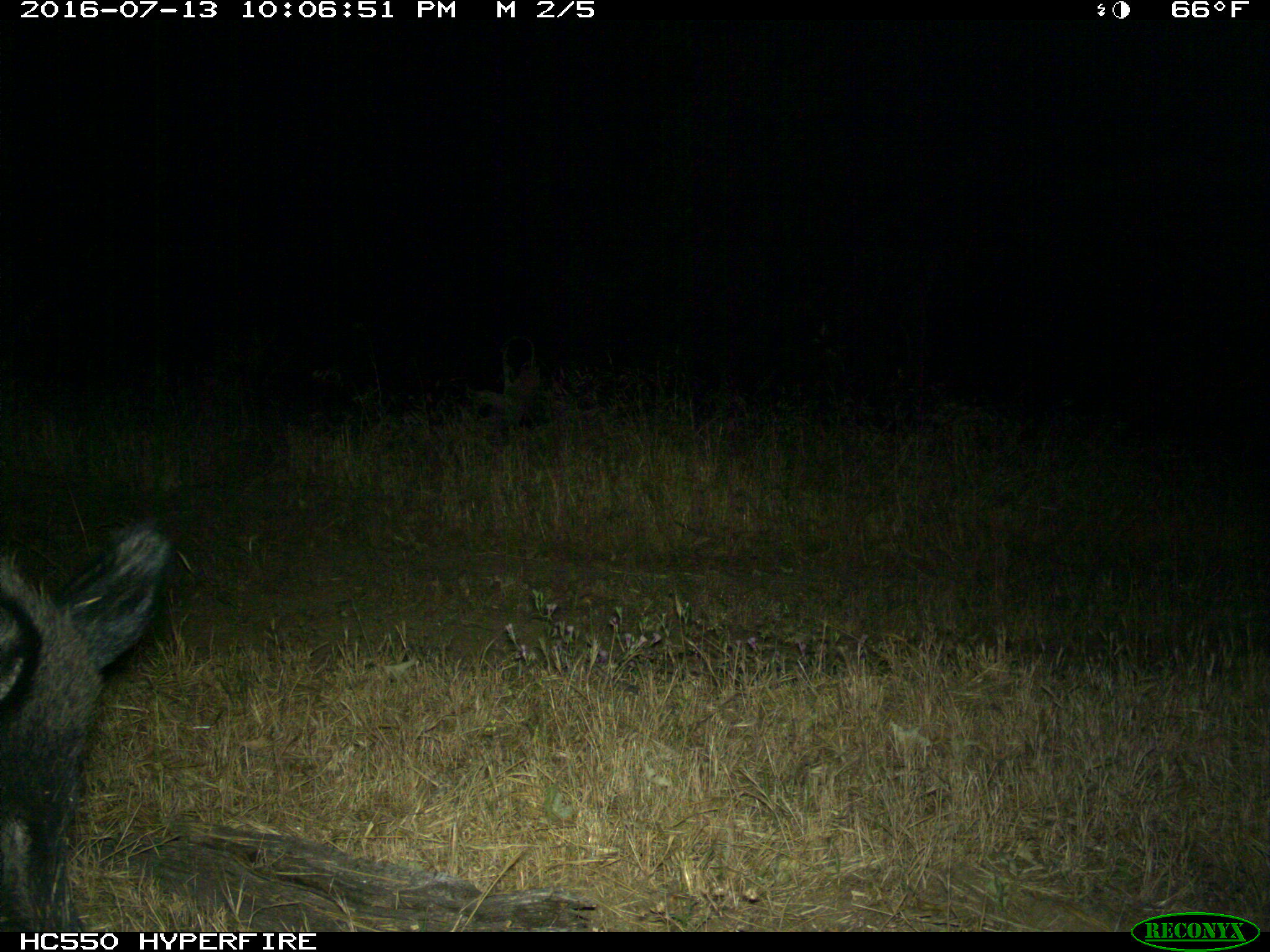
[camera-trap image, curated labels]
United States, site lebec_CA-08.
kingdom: Animalia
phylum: Chordata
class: Mammalia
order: Artiodactyla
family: Suidae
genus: Sus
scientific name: Sus scrofa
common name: wild boar